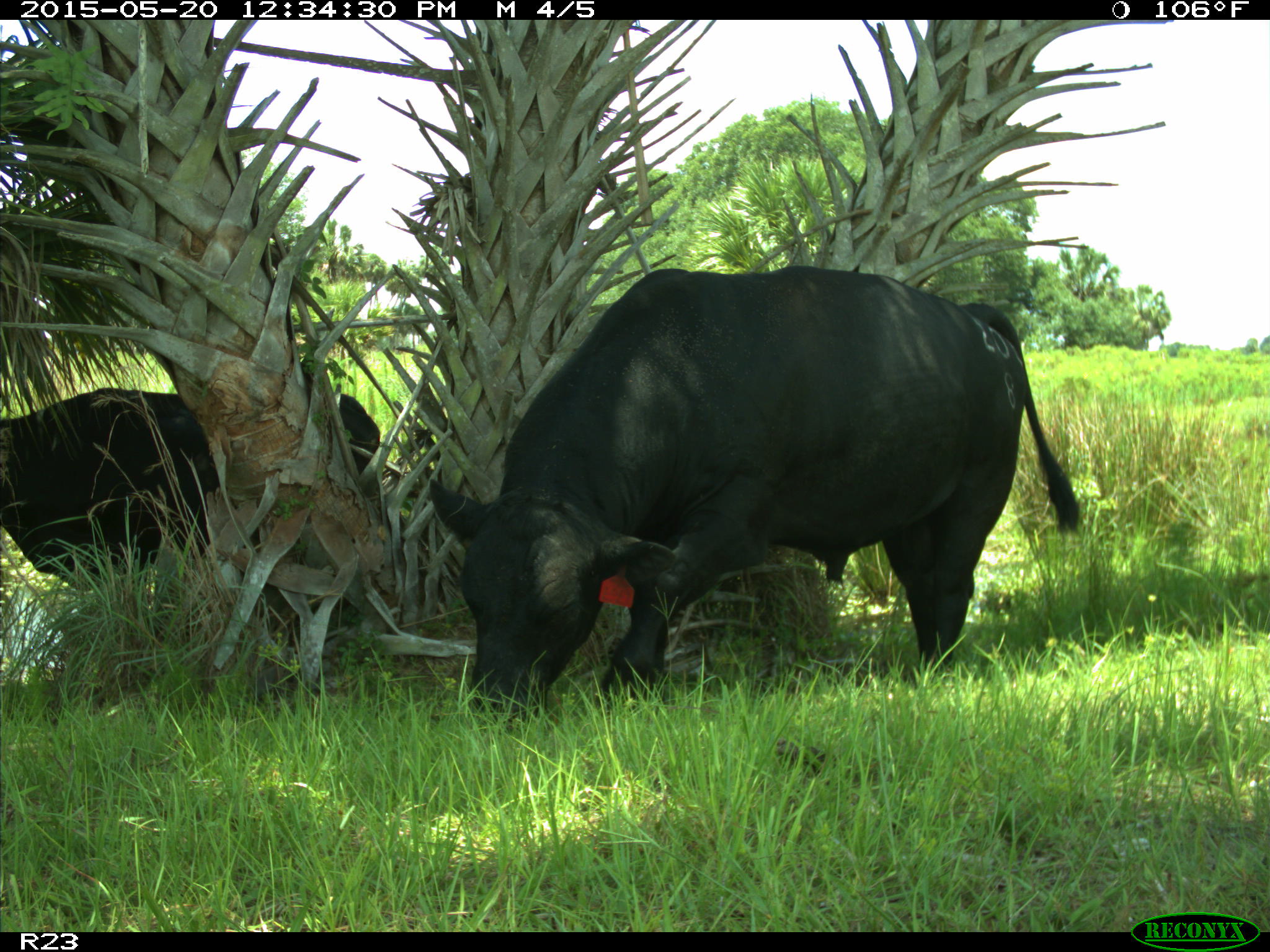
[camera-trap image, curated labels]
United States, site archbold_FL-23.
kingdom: Animalia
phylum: Chordata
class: Mammalia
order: Artiodactyla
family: Suidae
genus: Sus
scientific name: Sus scrofa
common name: wild boar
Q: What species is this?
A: Sus scrofa (wild boar).